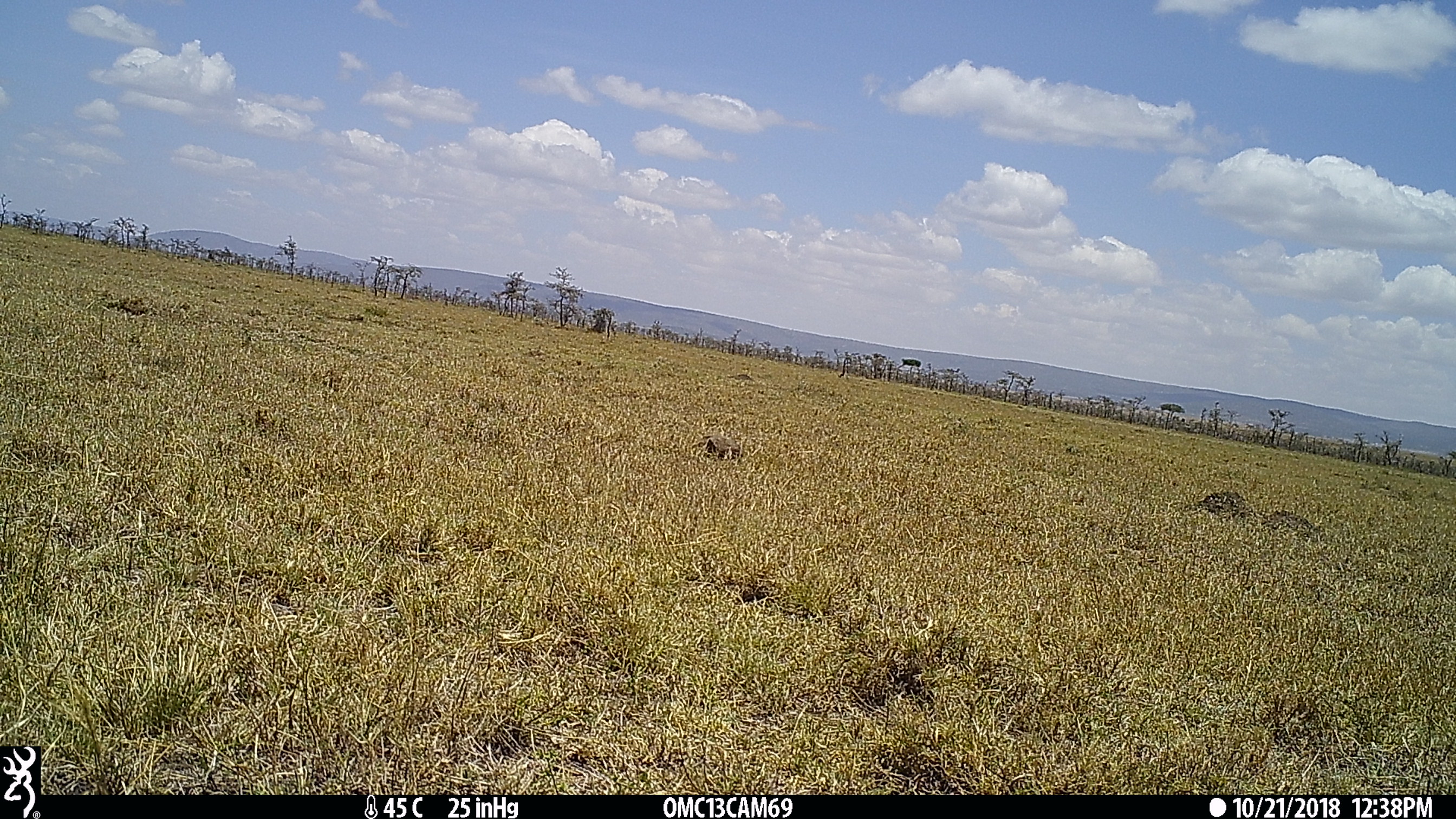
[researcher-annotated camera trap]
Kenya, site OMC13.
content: unidentified animal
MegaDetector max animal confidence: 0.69